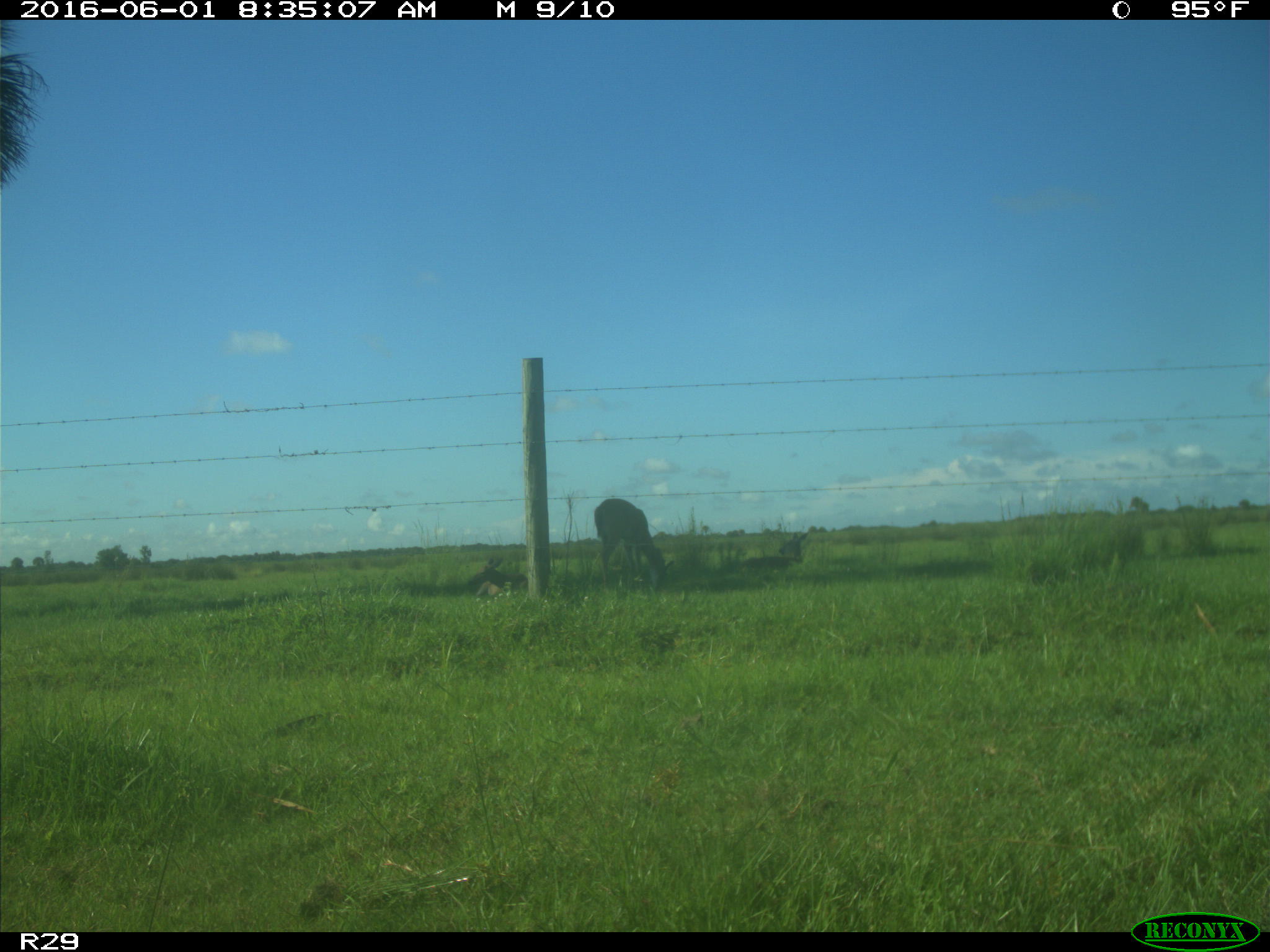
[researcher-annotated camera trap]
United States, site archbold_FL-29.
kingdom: Animalia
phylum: Chordata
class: Mammalia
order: Artiodactyla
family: Cervidae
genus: Odocoileus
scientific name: Odocoileus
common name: deer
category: unidentified deer